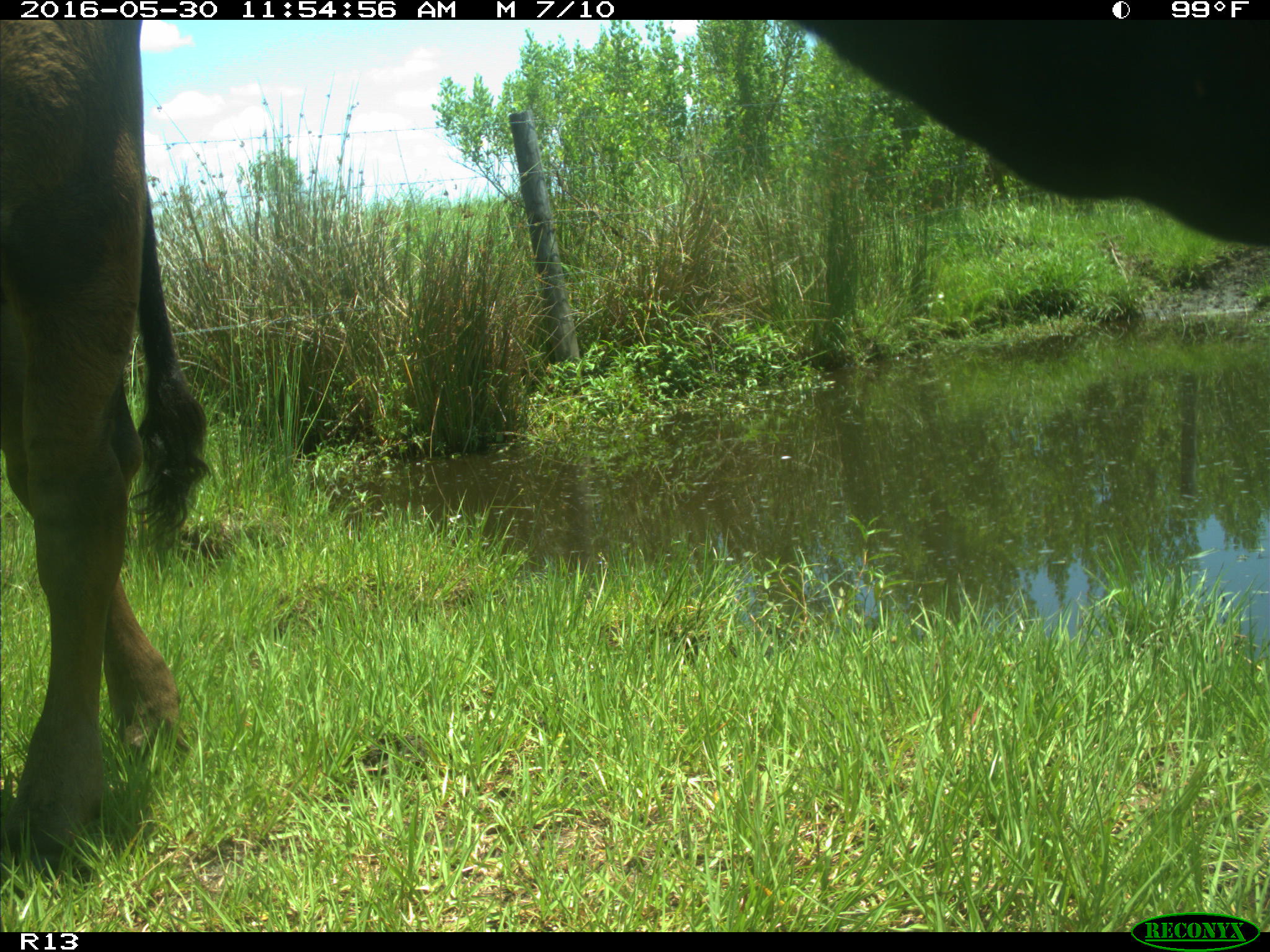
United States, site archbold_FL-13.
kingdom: Animalia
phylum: Chordata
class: Mammalia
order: Artiodactyla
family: Bovidae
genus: Bos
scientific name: Bos taurus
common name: domestic cow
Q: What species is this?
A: Bos taurus (domestic cow).